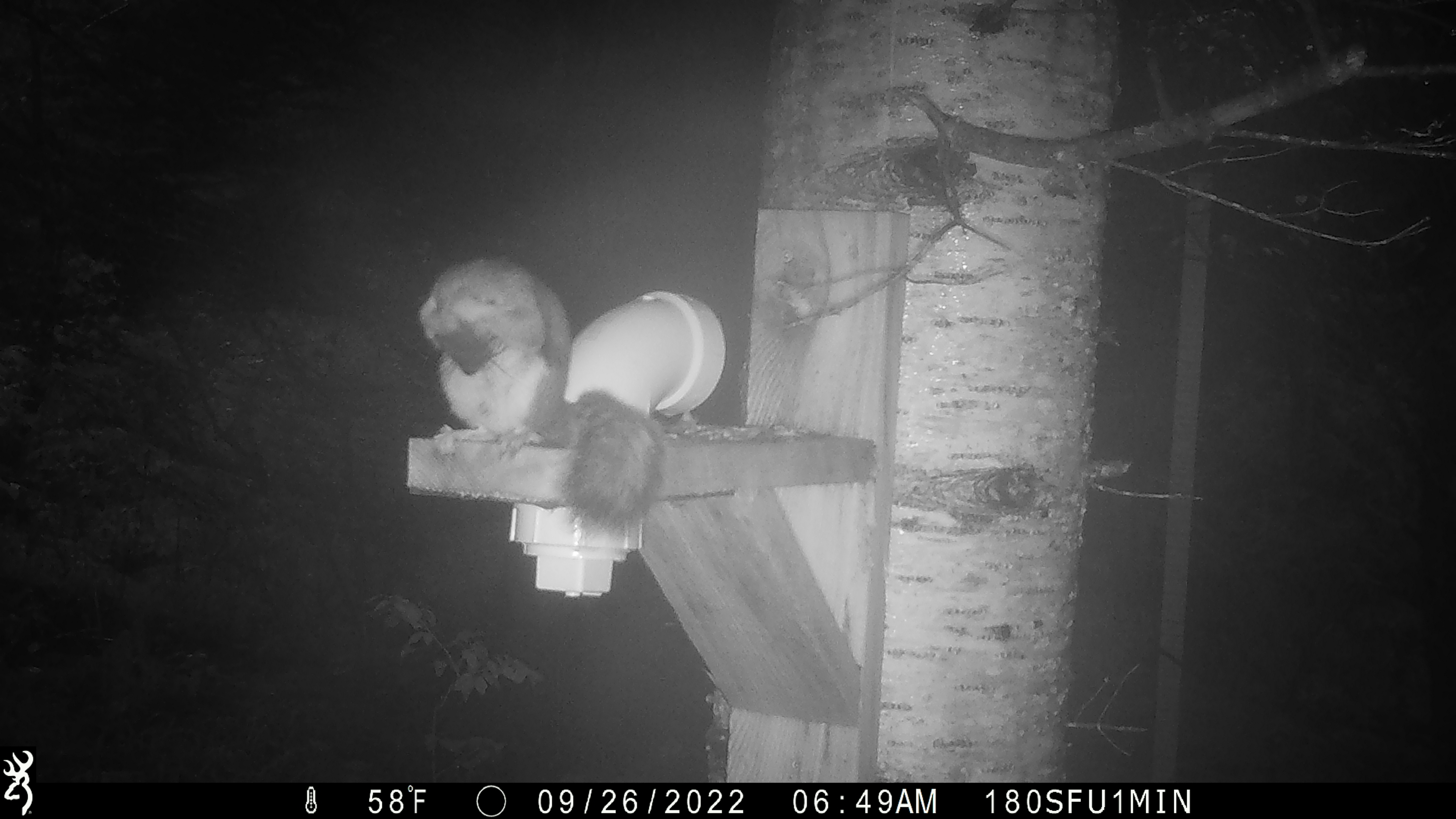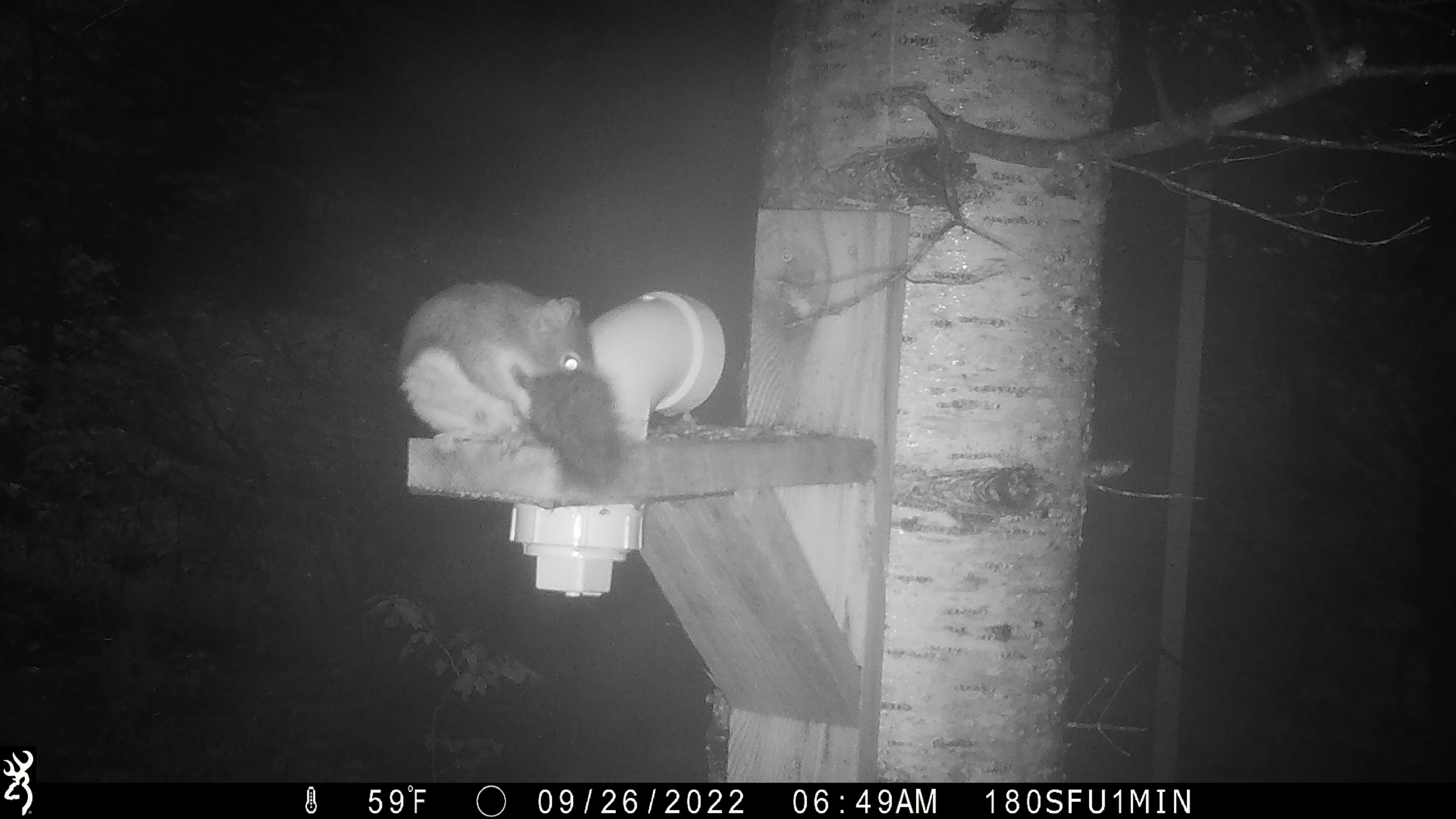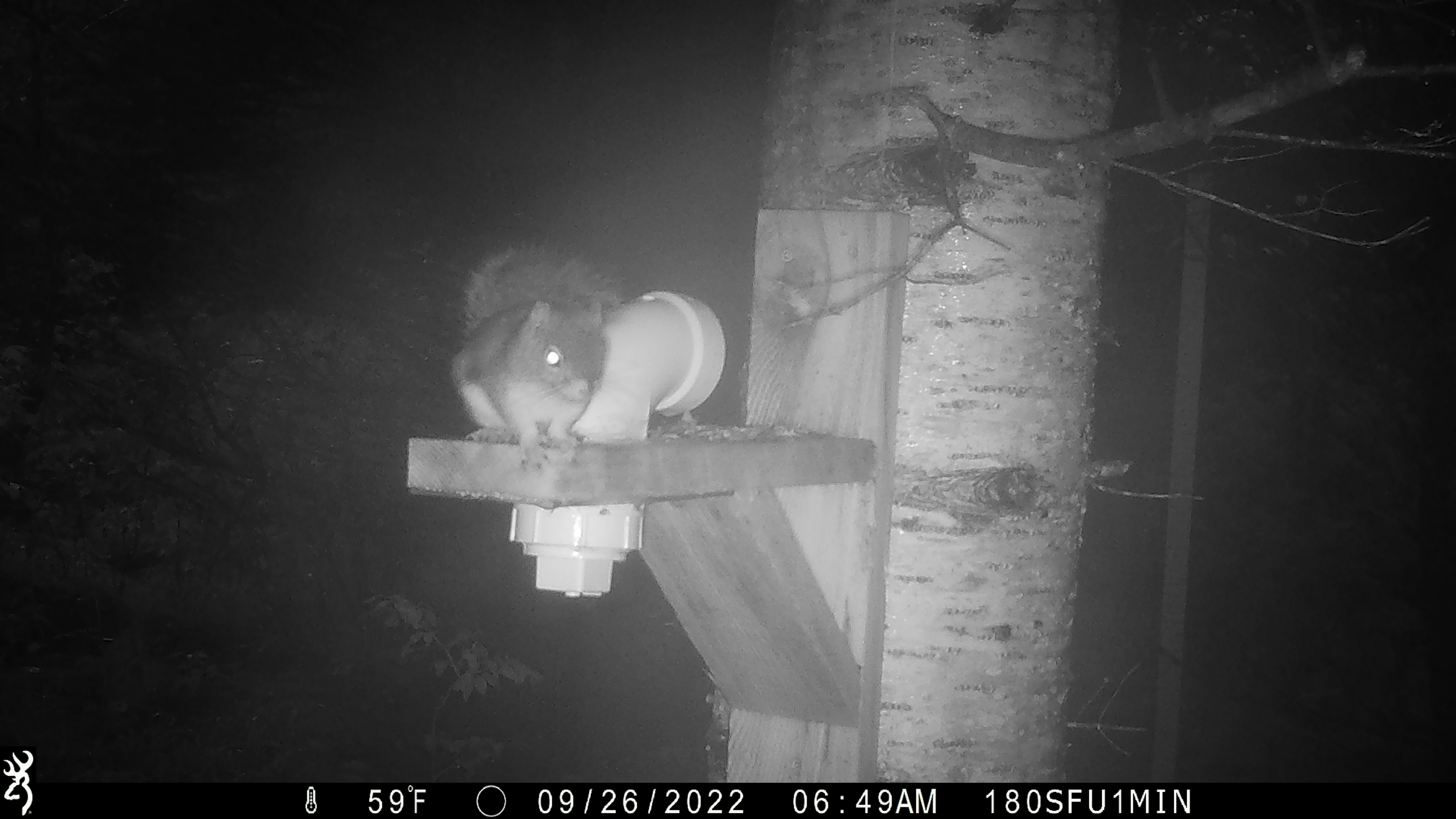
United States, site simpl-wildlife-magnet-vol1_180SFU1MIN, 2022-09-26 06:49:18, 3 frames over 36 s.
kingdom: Animalia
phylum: Chordata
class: Mammalia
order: Rodentia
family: Sciuridae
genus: Tamiasciurus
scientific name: Tamiasciurus hudsonicus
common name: red squirrel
Red squirrel (Tamiasciurus hudsonicus).